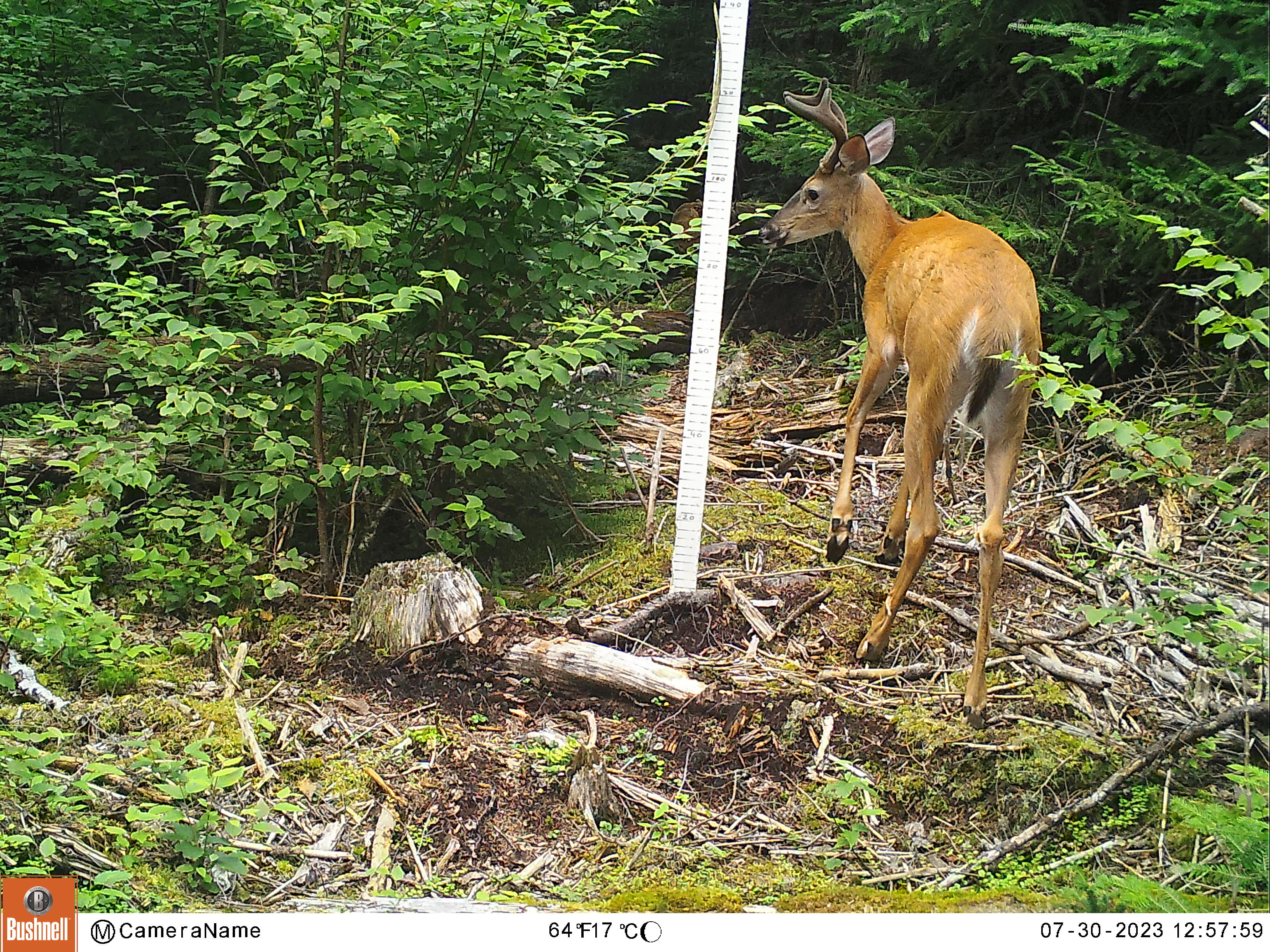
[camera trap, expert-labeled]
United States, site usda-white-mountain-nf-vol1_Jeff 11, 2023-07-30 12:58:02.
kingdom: Animalia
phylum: Chordata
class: Mammalia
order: Artiodactyla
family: Cervidae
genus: Odocoileus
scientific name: Odocoileus virginianus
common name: white-tailed deer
White-tailed deer (Odocoileus virginianus).